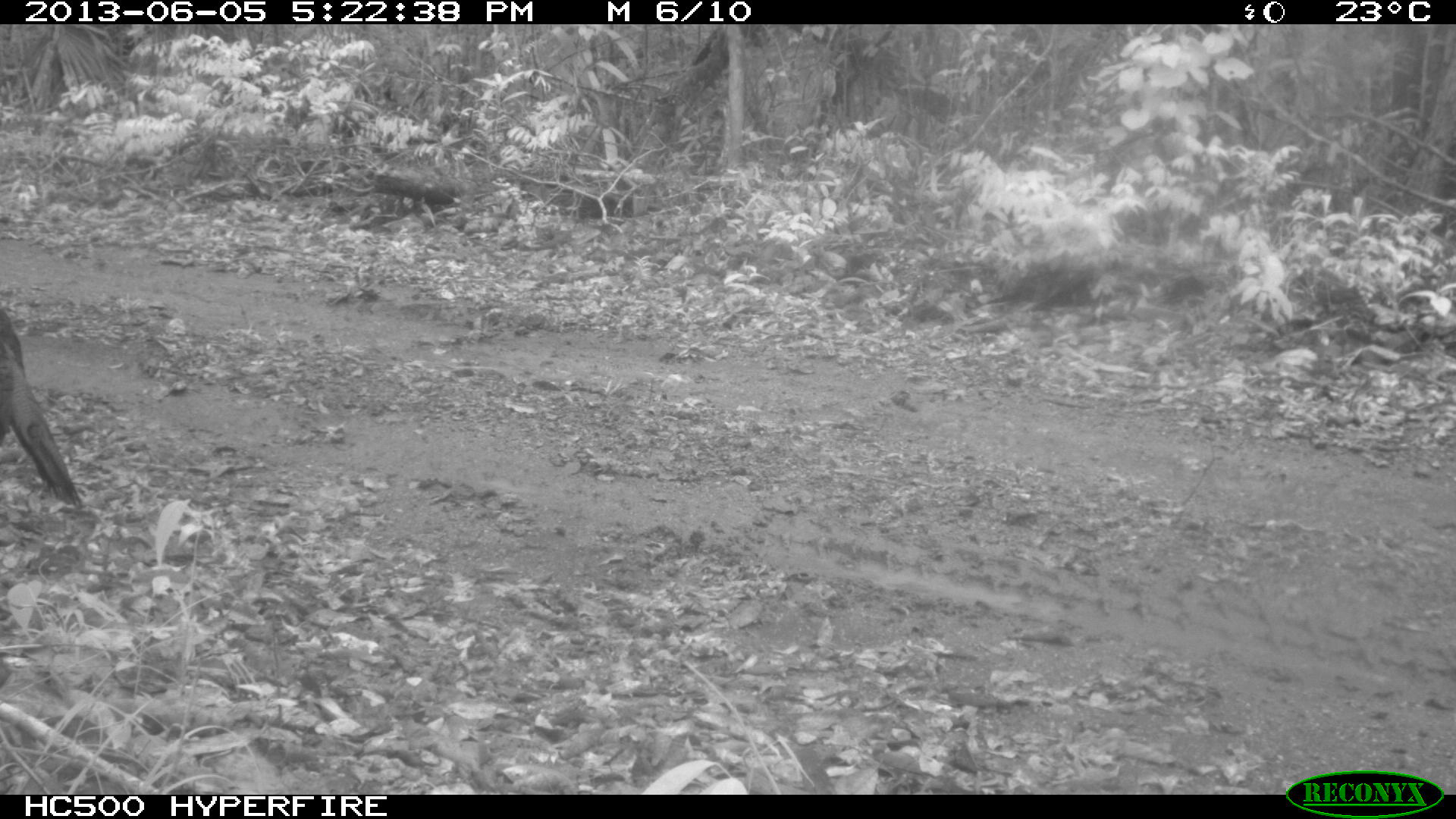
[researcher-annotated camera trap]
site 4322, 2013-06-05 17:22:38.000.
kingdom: Animalia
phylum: Chordata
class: Aves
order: Galliformes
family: Phasianidae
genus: Meleagris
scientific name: Meleagris ocellata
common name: ocellated turkey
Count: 1.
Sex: male.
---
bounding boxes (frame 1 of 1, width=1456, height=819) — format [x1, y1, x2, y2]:
meleagris ocellata: [0, 306, 84, 511]